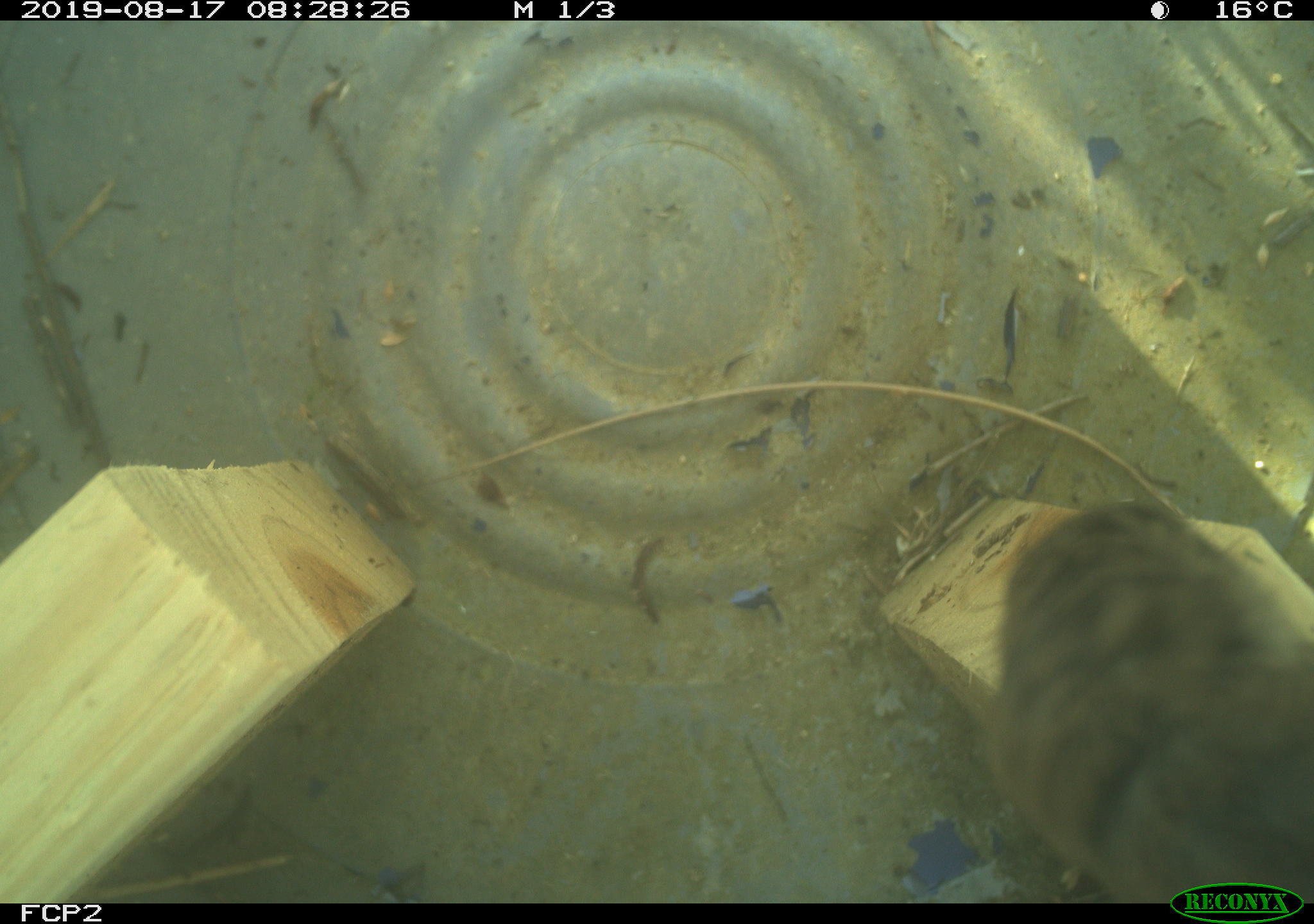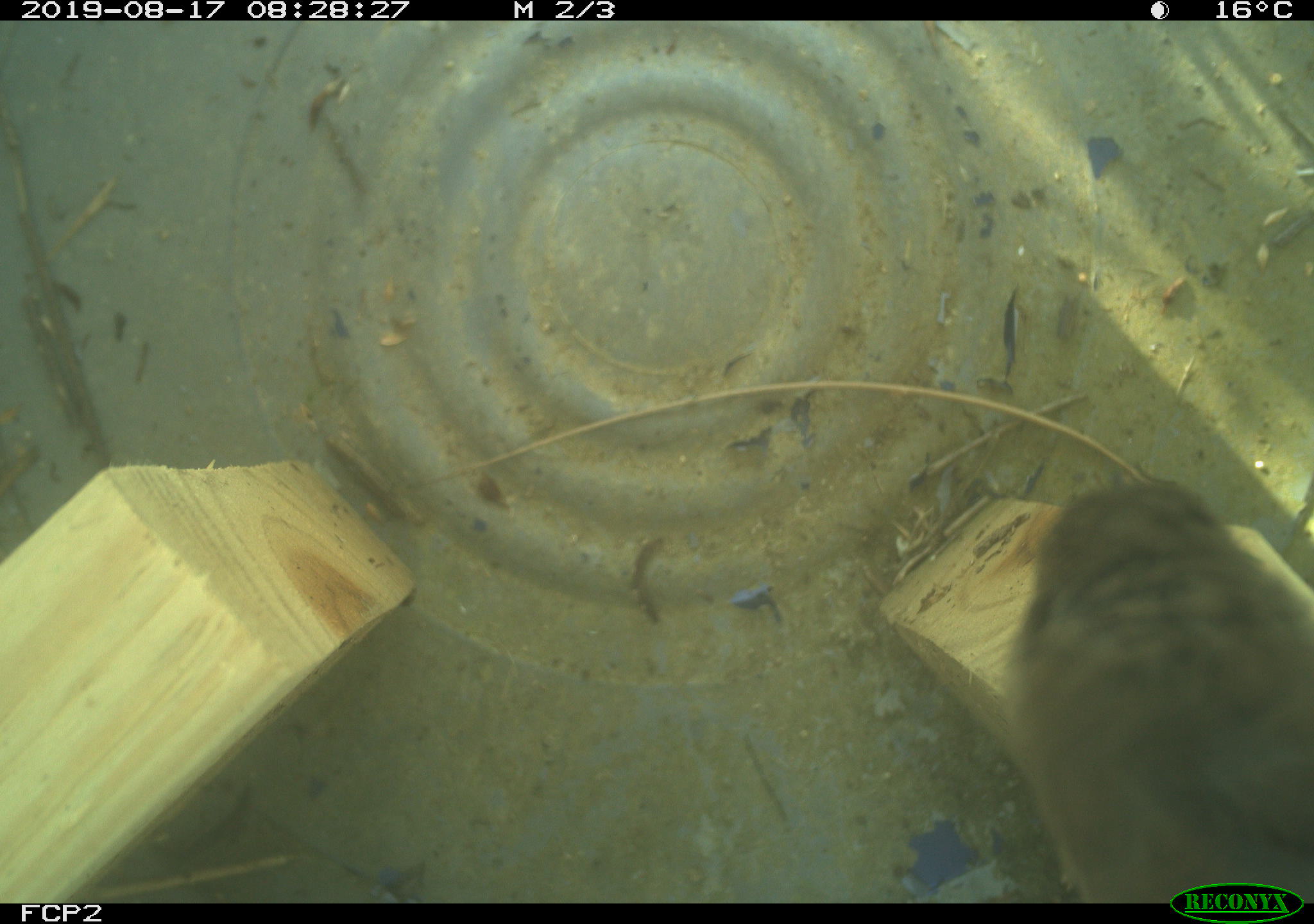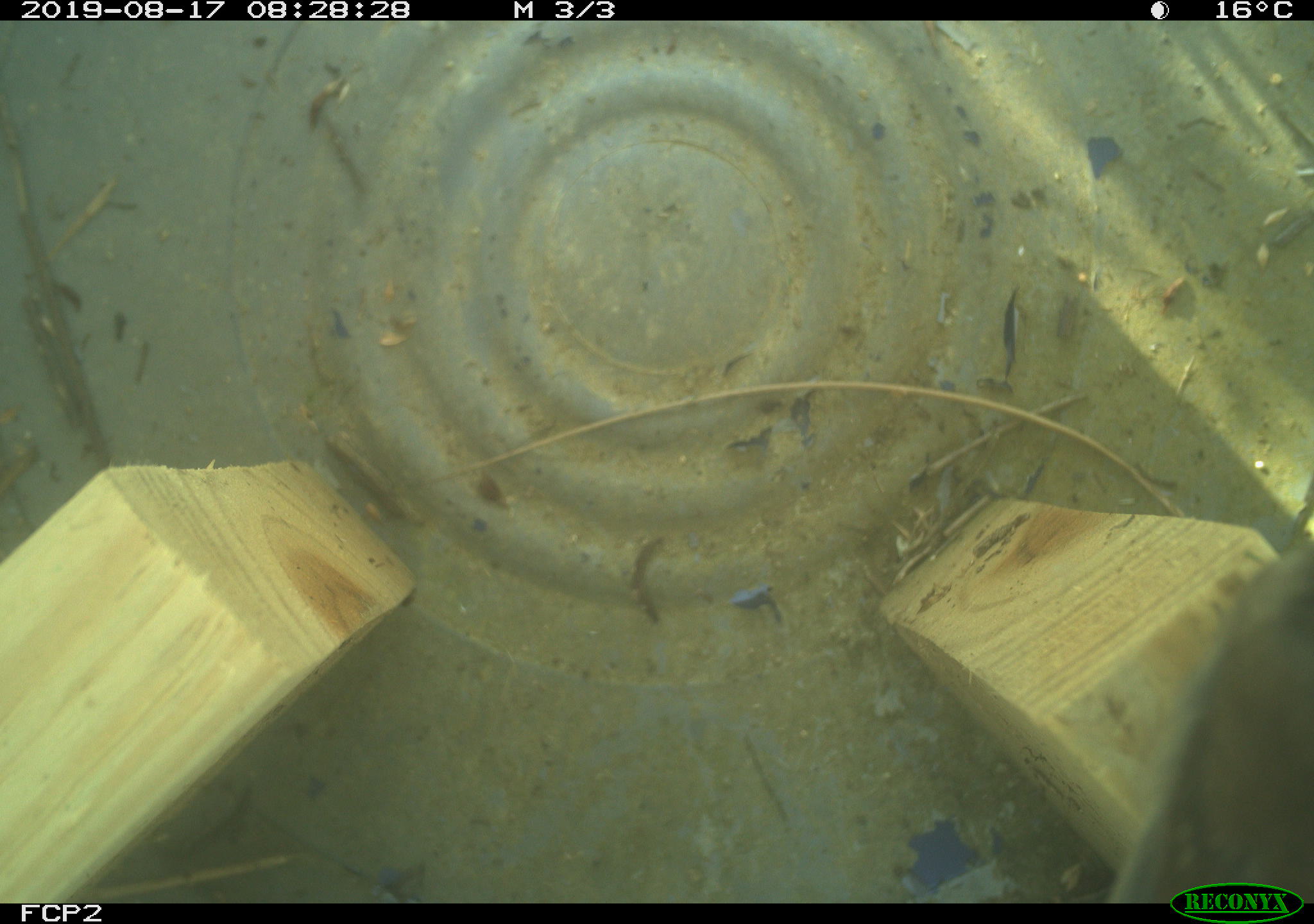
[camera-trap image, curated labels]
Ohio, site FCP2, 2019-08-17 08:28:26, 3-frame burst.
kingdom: Animalia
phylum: Chordata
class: Aves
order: Passeriformes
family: Troglodytidae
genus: Troglodytes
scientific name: Troglodytes aedon aedon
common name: northern house wren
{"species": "northern house wren (Troglodytes aedon aedon)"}